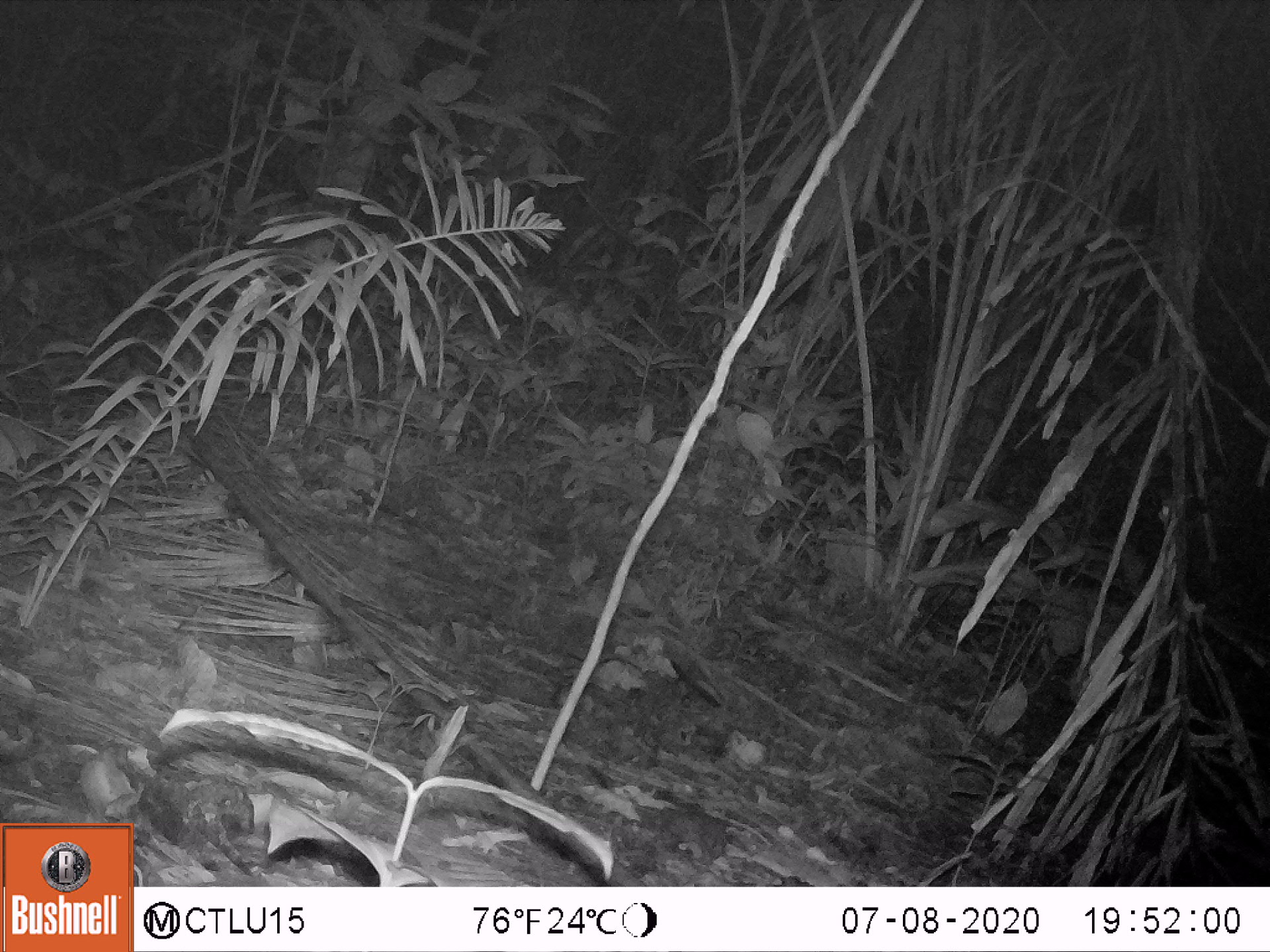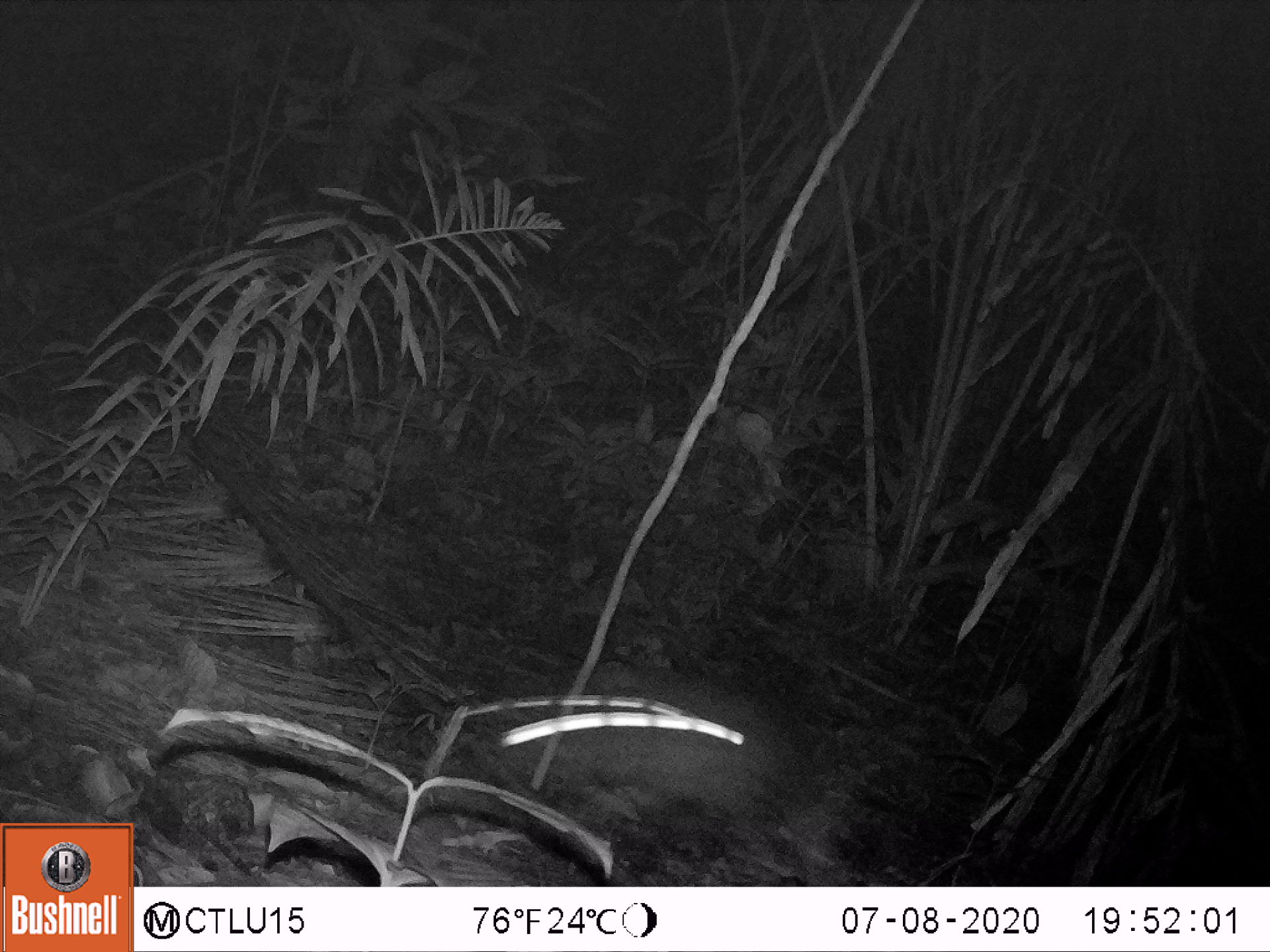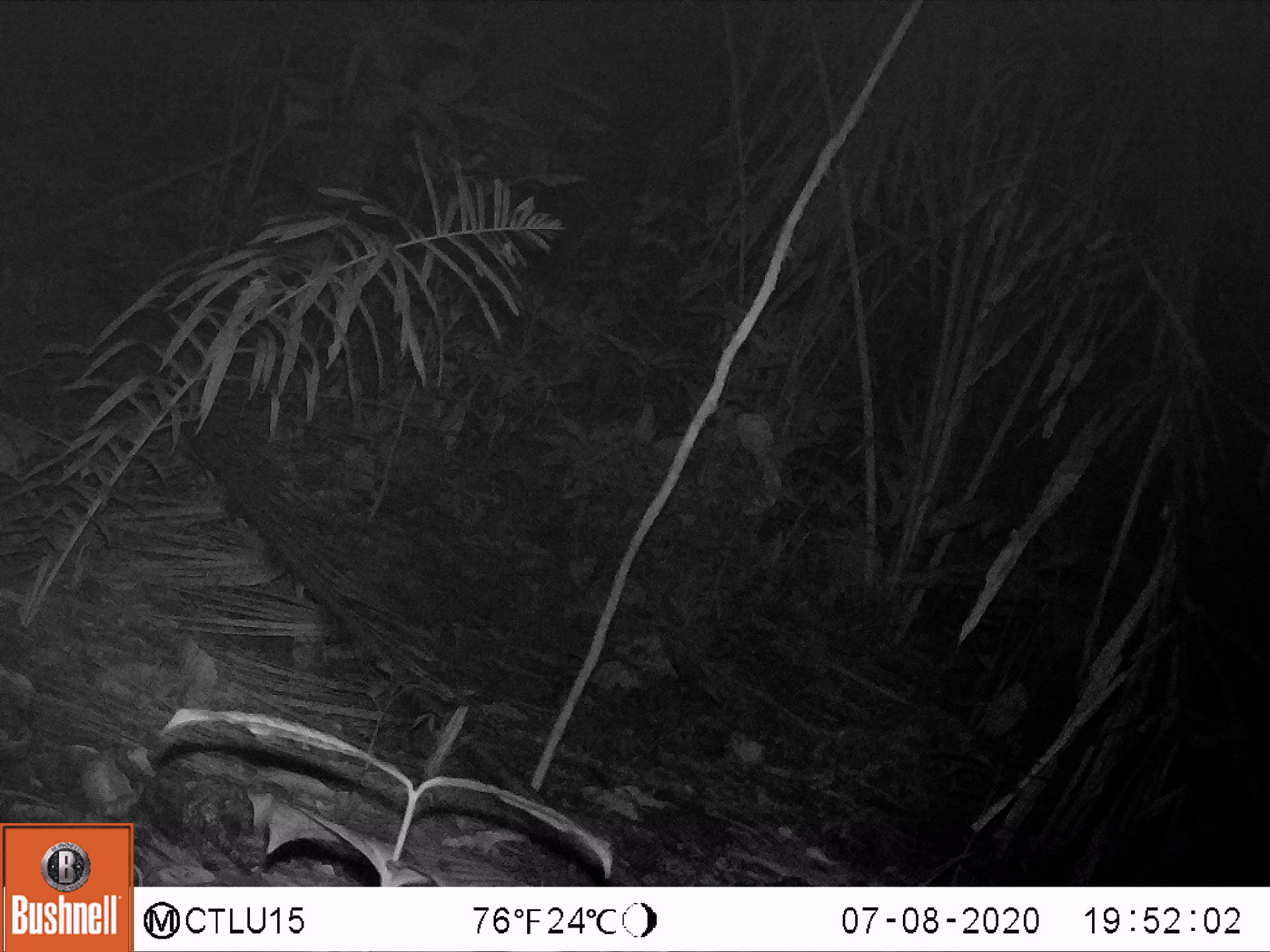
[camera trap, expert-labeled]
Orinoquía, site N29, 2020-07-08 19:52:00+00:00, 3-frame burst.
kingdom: Animalia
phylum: Chordata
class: Mammalia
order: Rodentia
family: Cuniculidae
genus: Cuniculus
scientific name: Cuniculus paca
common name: spotted paca